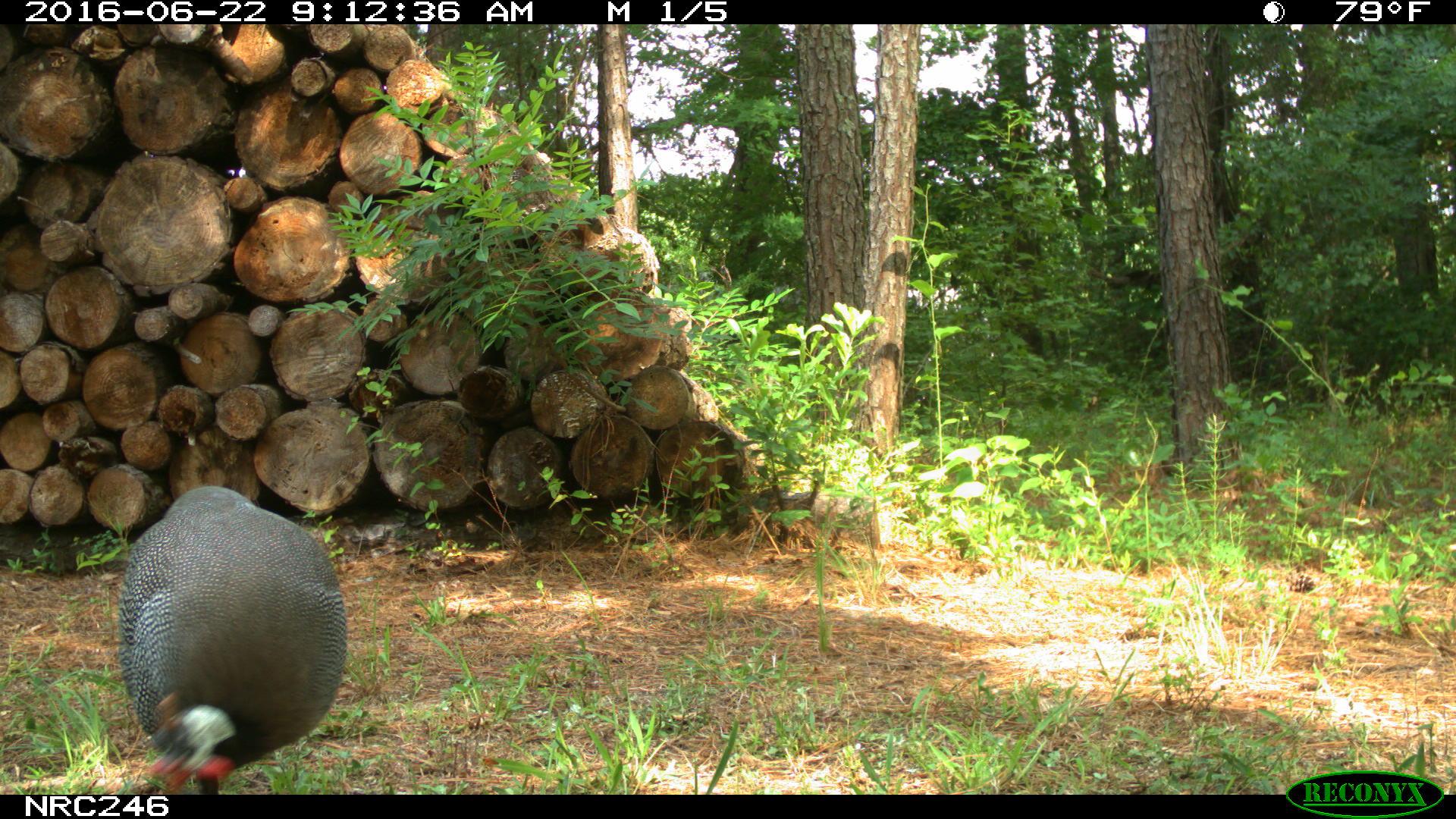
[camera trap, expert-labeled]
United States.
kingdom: Animalia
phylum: Chordata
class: Aves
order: Galliformes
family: Phasianidae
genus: Meleagris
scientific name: Meleagris gallopavo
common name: wild turkey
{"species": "Wild Turkey (Meleagris gallopavo)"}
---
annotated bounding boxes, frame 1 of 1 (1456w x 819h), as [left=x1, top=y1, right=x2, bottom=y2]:
Wild Turkey: [left=119, top=490, right=352, bottom=780]